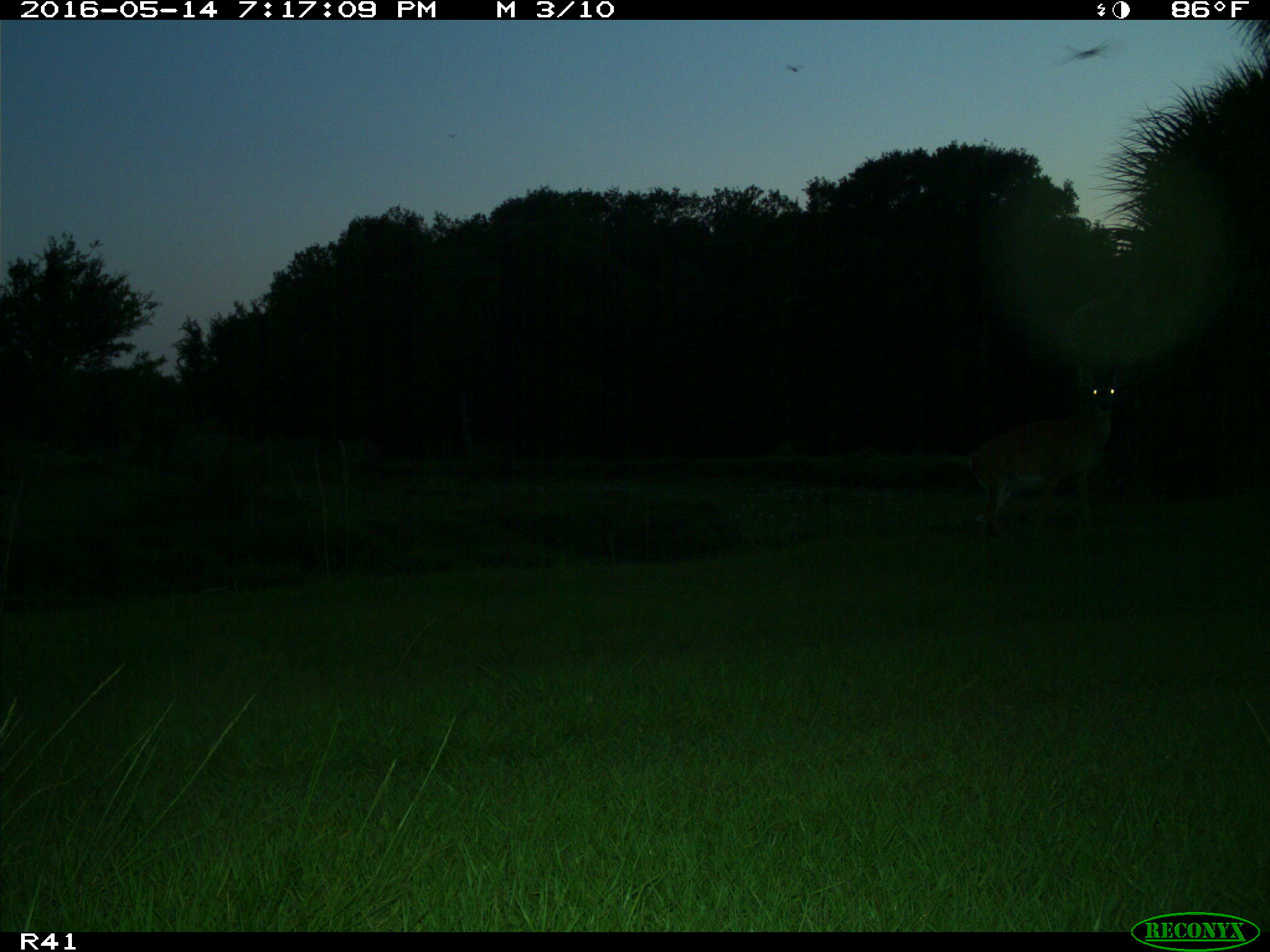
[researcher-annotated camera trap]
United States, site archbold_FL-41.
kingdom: Animalia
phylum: Chordata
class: Mammalia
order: Artiodactyla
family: Cervidae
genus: Odocoileus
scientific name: Odocoileus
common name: deer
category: unidentified deer